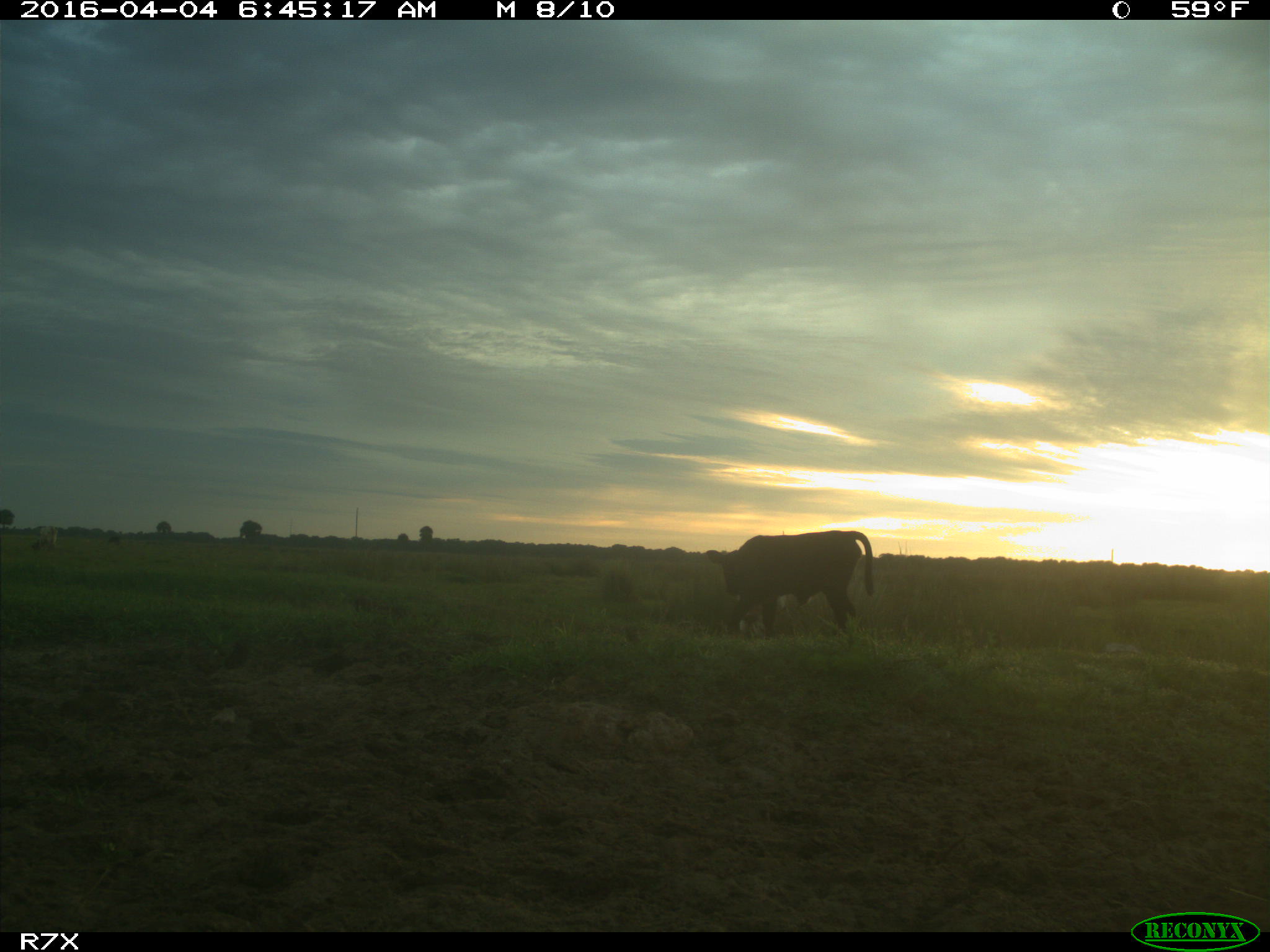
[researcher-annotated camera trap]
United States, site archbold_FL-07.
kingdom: Animalia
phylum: Chordata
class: Mammalia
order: Artiodactyla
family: Bovidae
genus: Bos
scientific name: Bos taurus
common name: domestic cow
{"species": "Bos taurus (domestic cow)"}